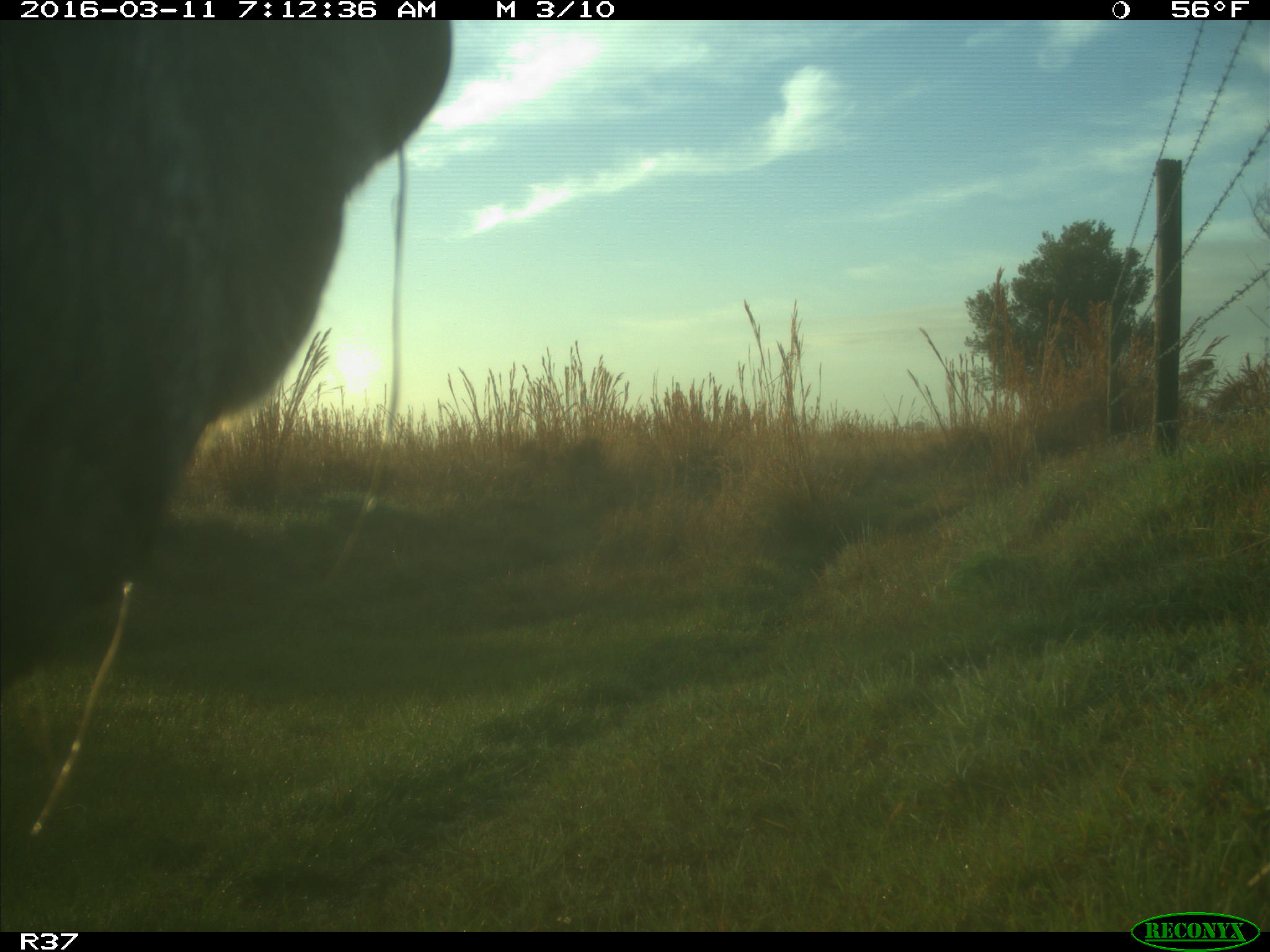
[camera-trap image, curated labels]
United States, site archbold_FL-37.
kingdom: Animalia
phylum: Chordata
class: Mammalia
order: Artiodactyla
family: Suidae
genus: Sus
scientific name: Sus scrofa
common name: wild boar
Sus scrofa (wild boar).